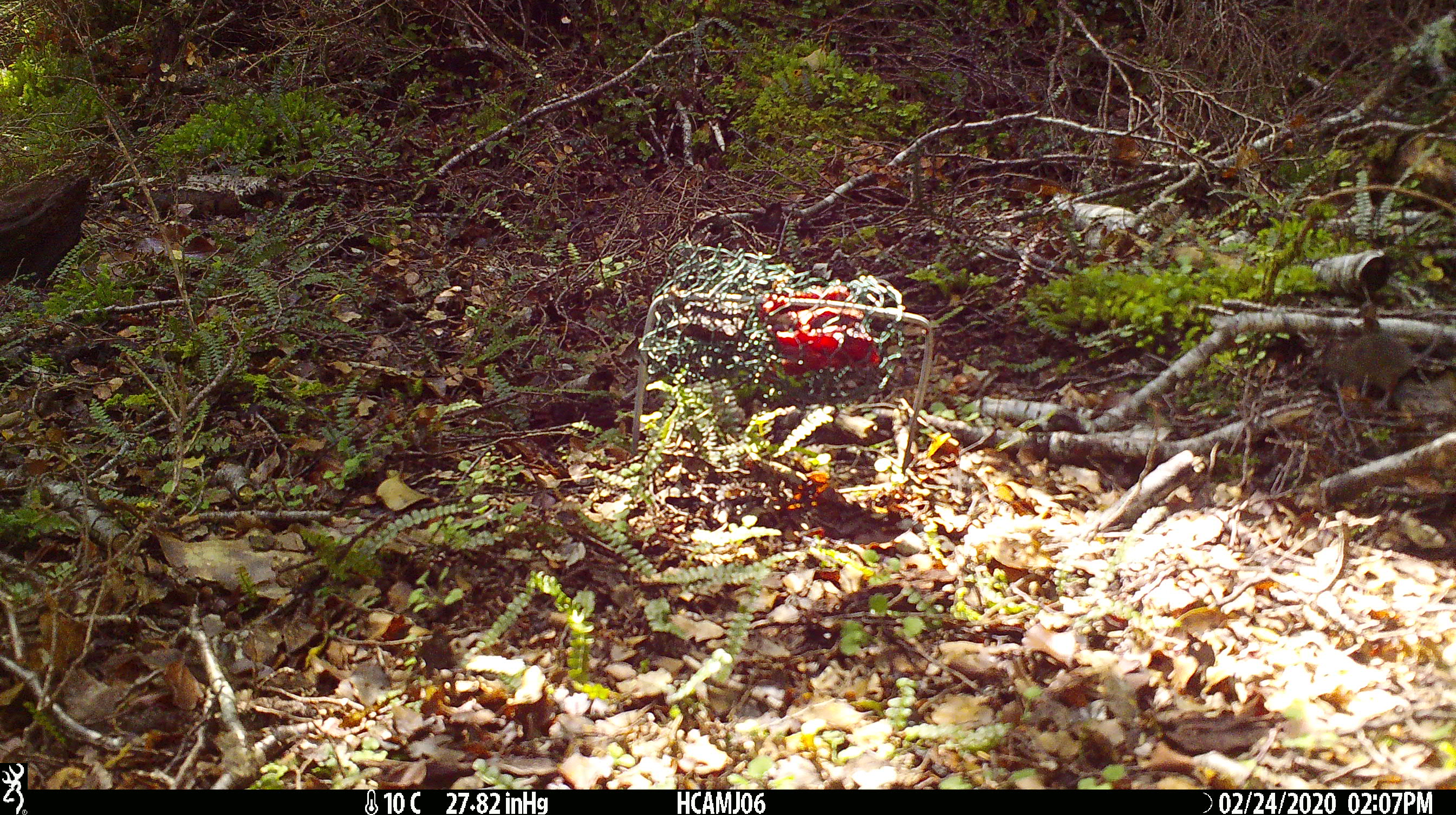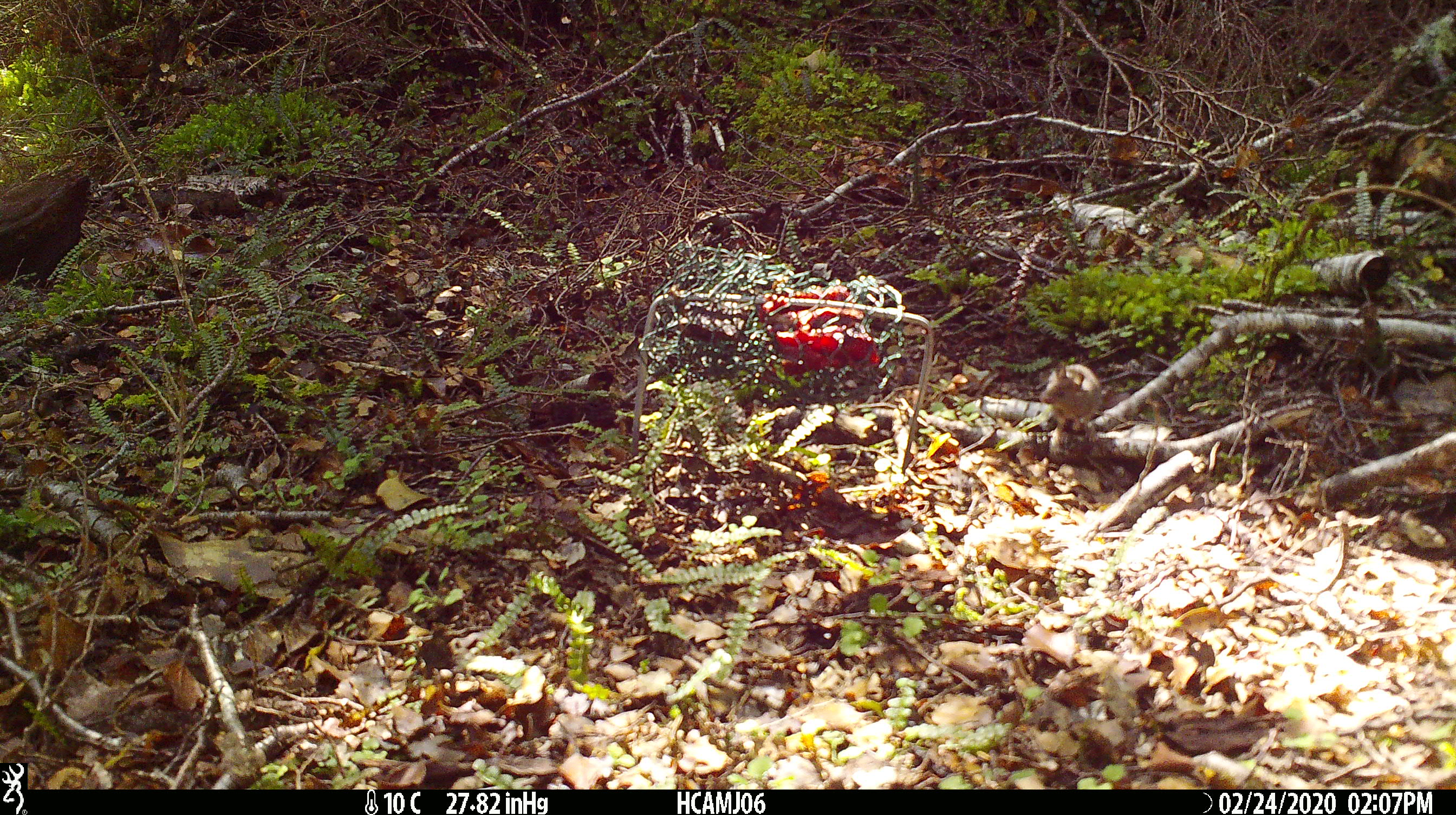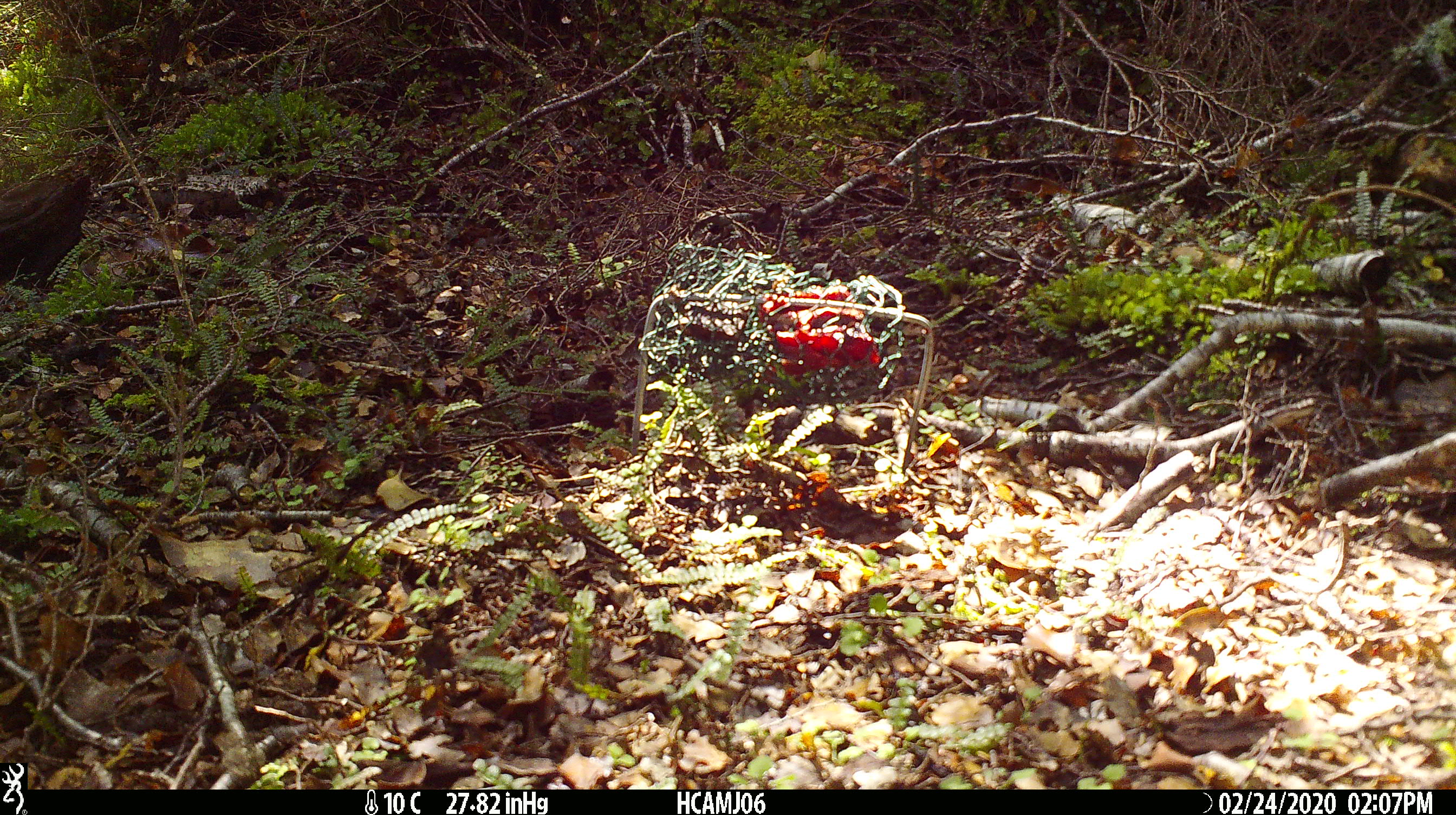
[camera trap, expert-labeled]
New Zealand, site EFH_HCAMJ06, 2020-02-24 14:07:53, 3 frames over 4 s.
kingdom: Animalia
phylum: Chordata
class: Mammalia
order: Rodentia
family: Muridae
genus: Mus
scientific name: Mus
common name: mouse